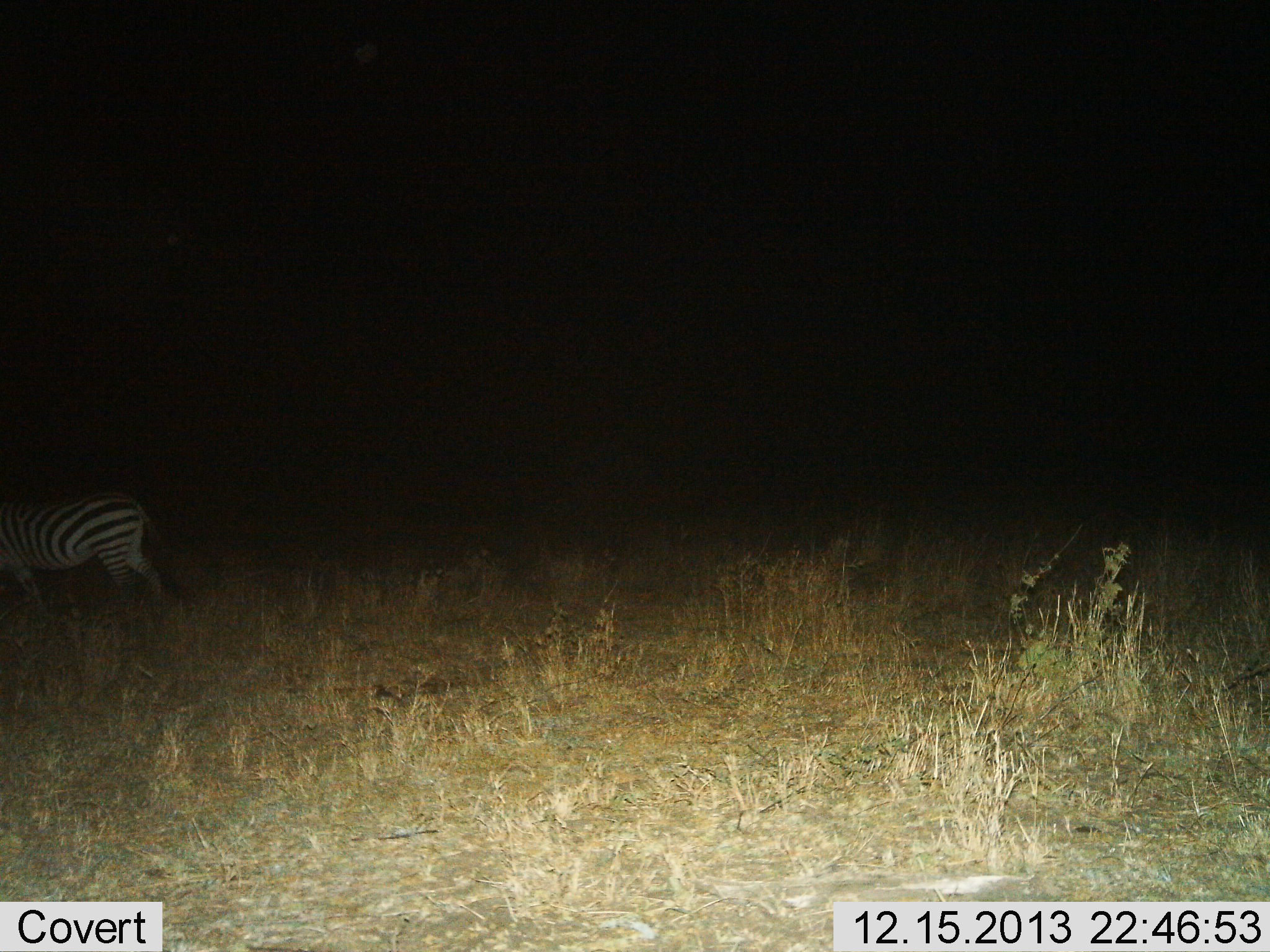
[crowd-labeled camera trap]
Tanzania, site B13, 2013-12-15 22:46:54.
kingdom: Animalia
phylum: Chordata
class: Mammalia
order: Perissodactyla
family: Equidae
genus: Equus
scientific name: Equus quagga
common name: plains zebra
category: zebra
Zebra (plains zebra) (Equus quagga), count 1. Behavior (volunteer vote fractions): standing 70%, resting 0%, moving 40%, interacting 0%. Young present (vote fraction): 0%. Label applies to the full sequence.